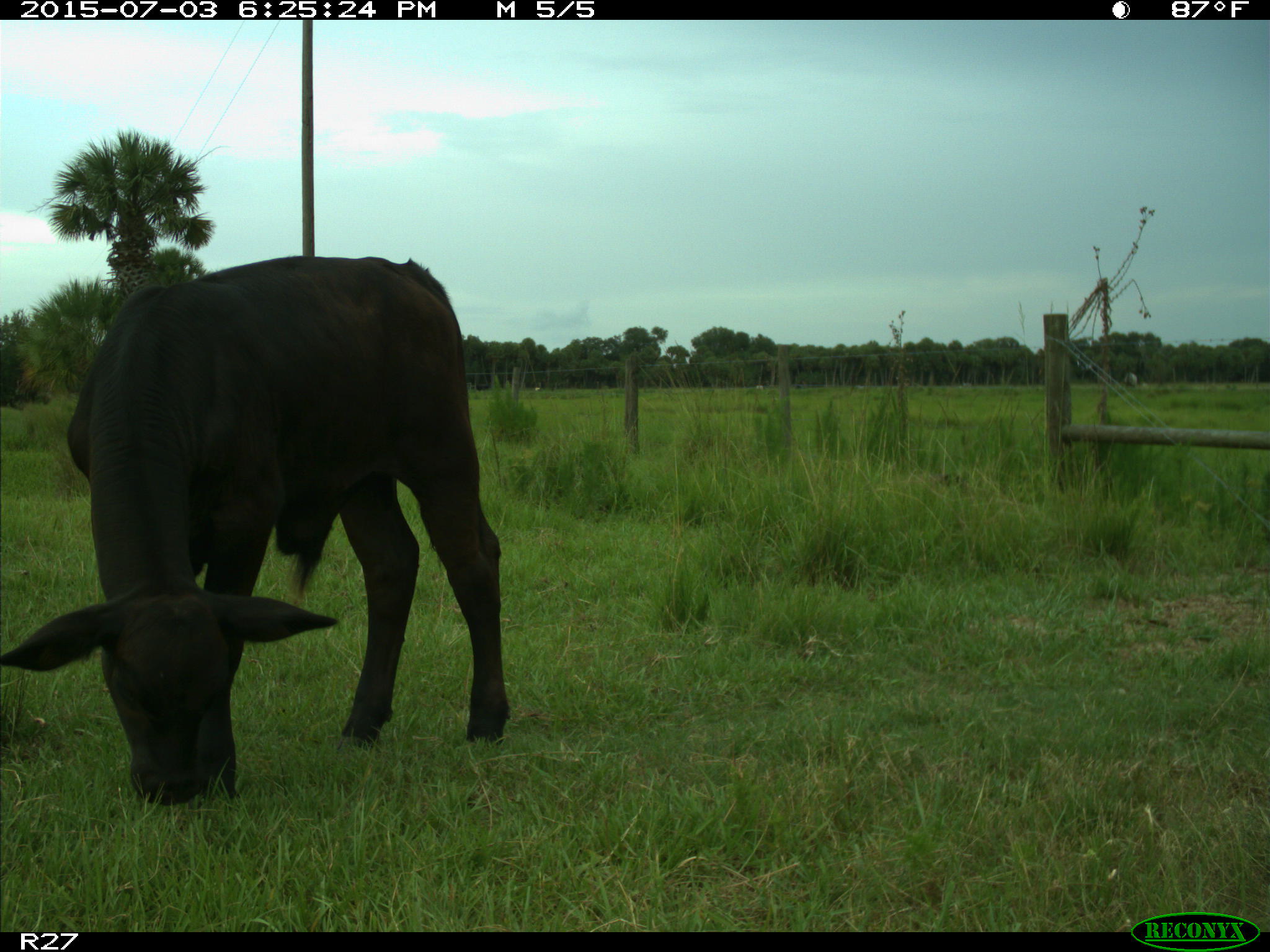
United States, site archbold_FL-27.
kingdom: Animalia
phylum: Chordata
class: Mammalia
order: Artiodactyla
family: Bovidae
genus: Bos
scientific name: Bos taurus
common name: domestic cow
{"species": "Bos taurus (domestic cow)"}